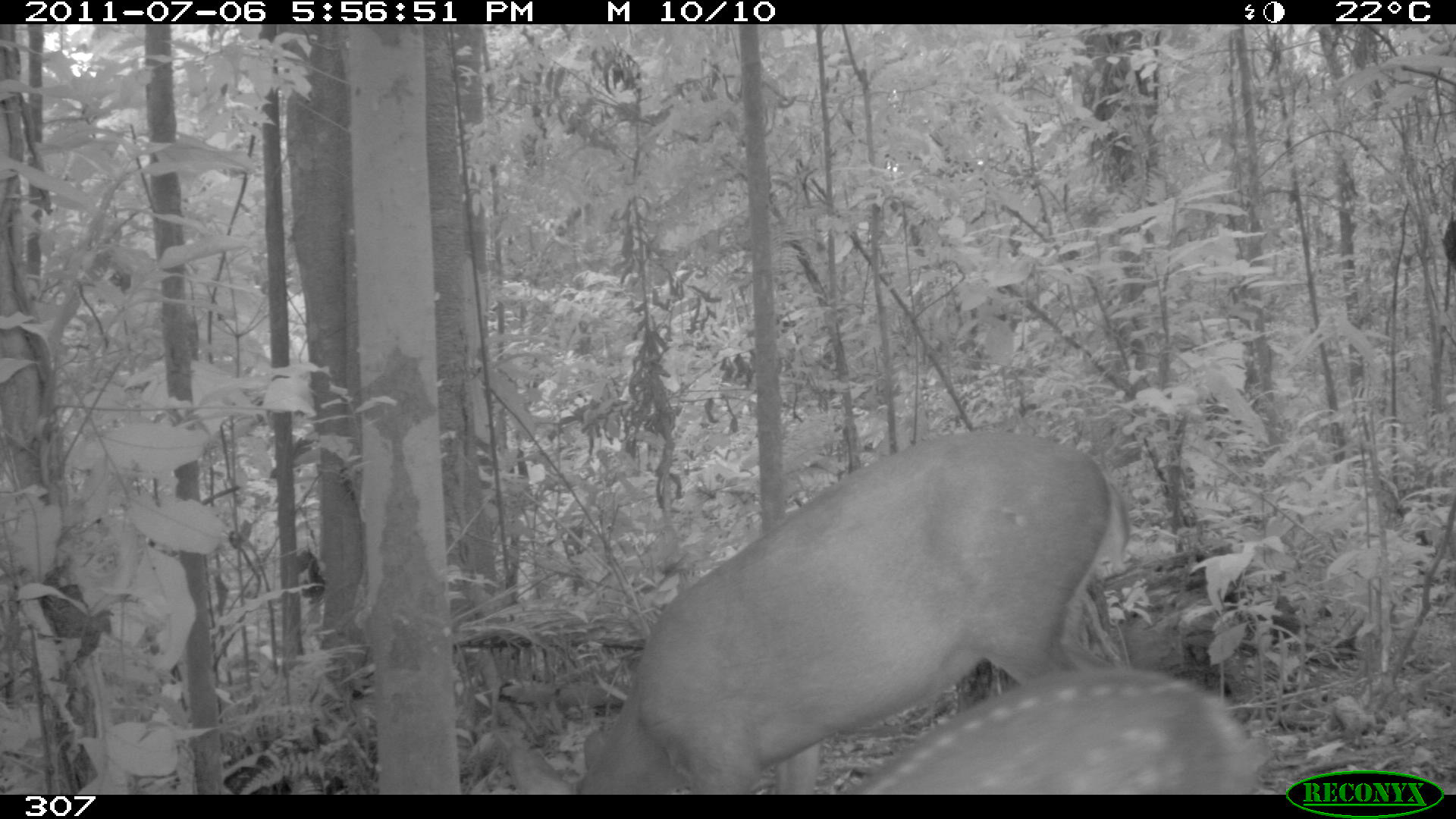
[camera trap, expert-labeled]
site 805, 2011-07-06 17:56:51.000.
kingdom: Animalia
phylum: Chordata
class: Mammalia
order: Artiodactyla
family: Cervidae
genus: Mazama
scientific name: Mazama gouazoubira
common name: gray brocket